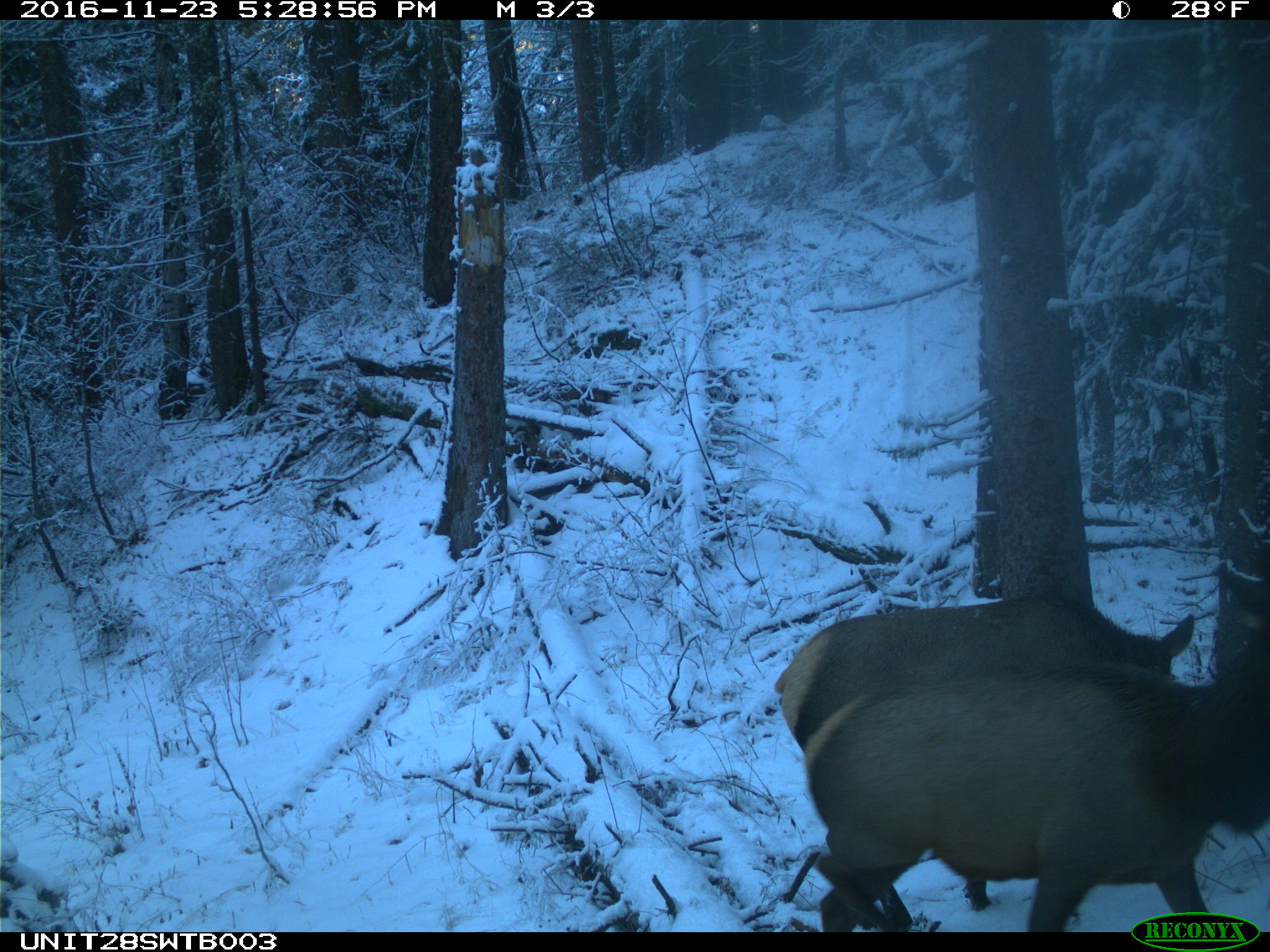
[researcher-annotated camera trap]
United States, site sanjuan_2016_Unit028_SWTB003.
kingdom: Animalia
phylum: Chordata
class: Mammalia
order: Artiodactyla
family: Cervidae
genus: Cervus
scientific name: Cervus elaphus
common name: red deer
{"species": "Cervus elaphus (red deer)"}